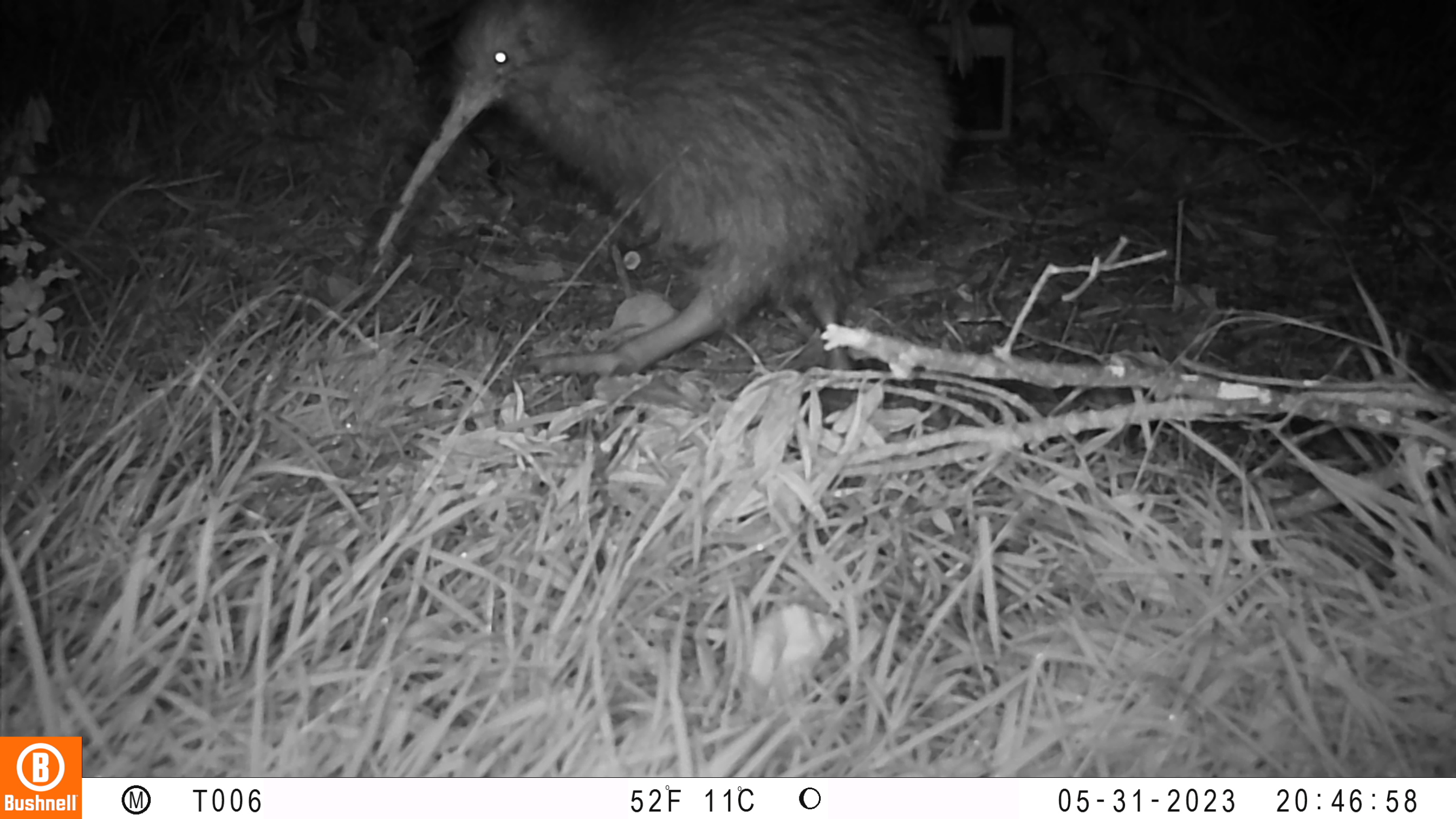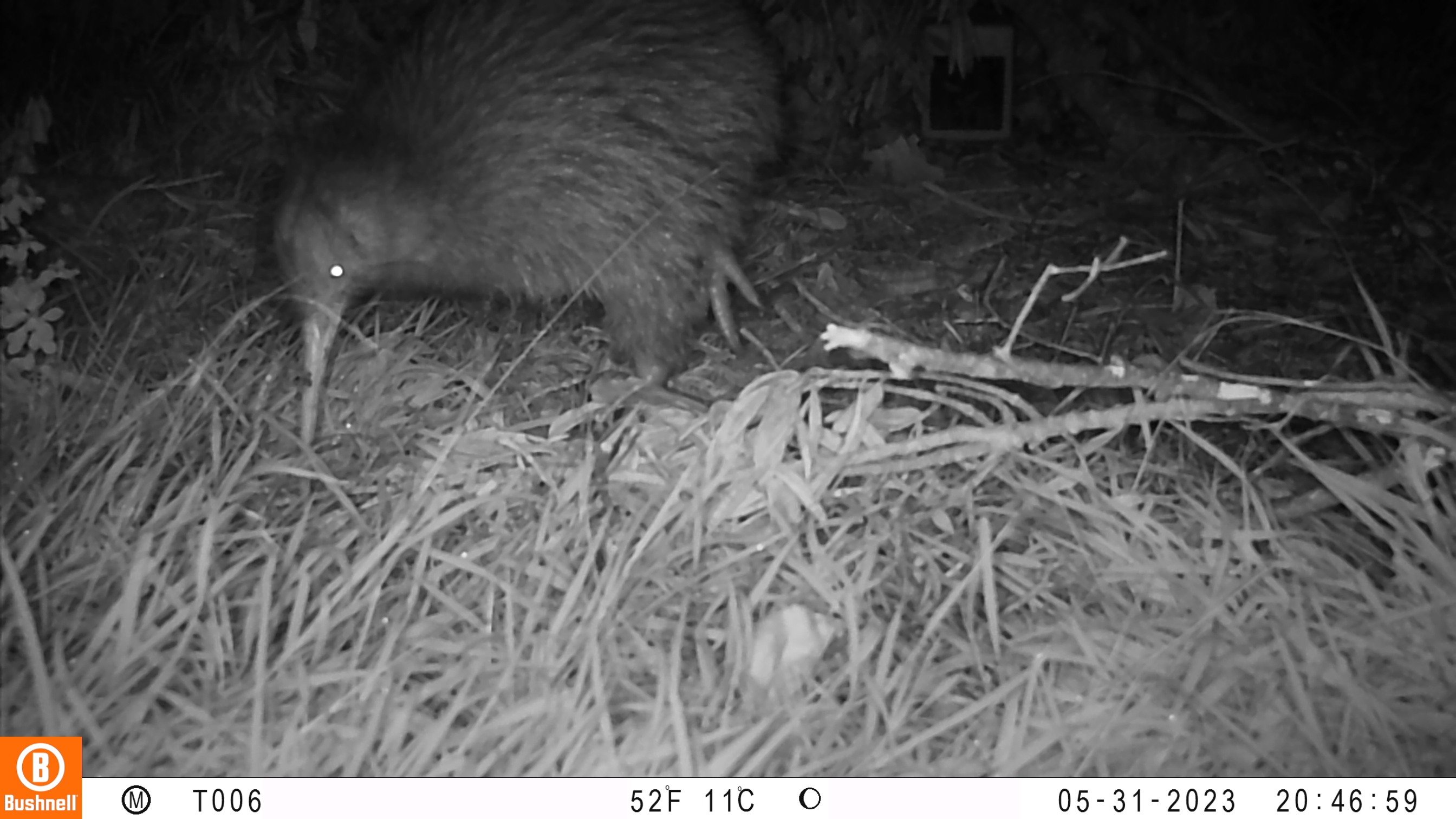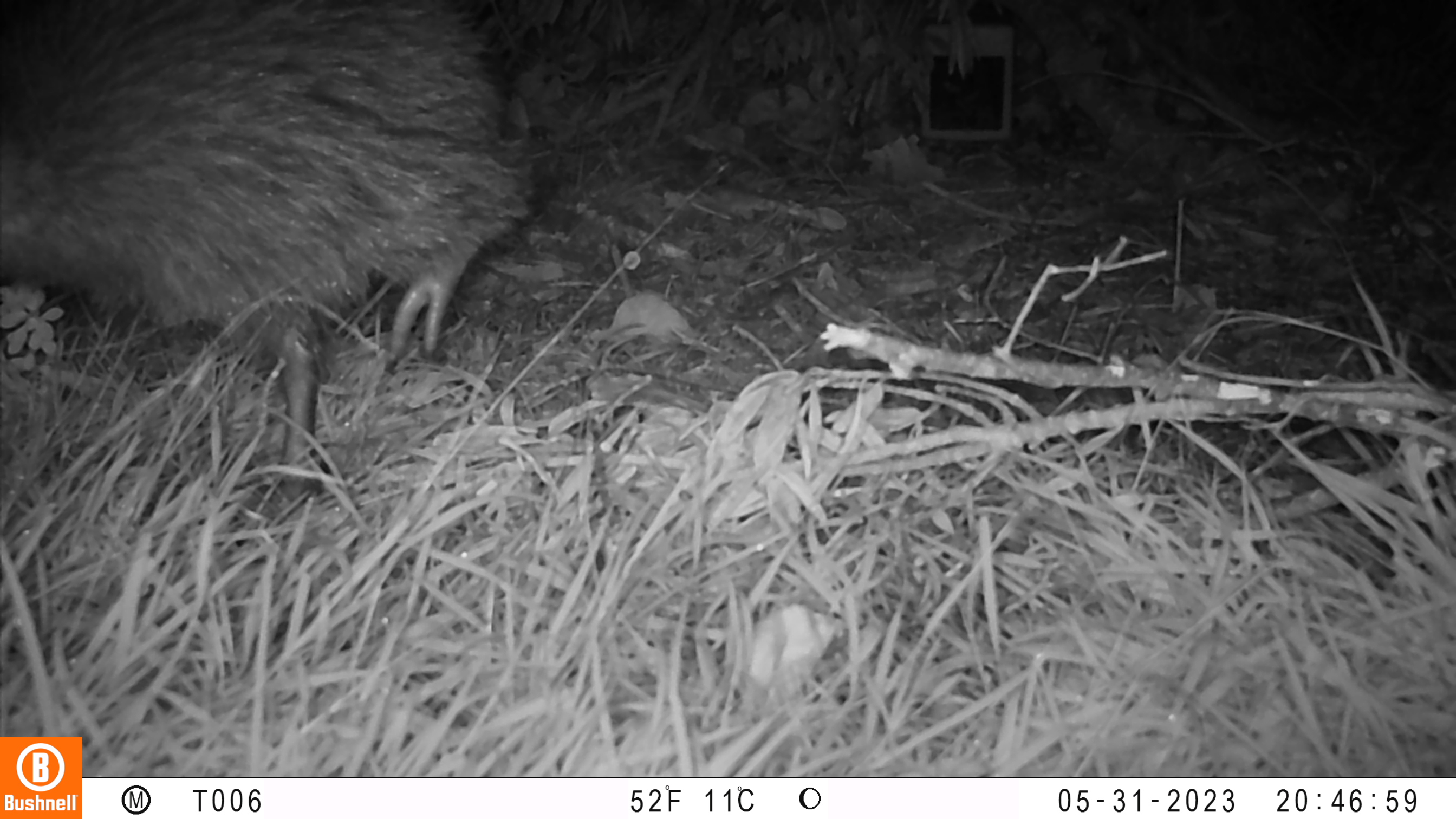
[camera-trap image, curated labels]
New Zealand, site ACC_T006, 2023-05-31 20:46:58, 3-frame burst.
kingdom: Animalia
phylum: Chordata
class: Aves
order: Apterygiformes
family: Apterygidae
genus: Apteryx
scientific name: Apteryx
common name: kiwi